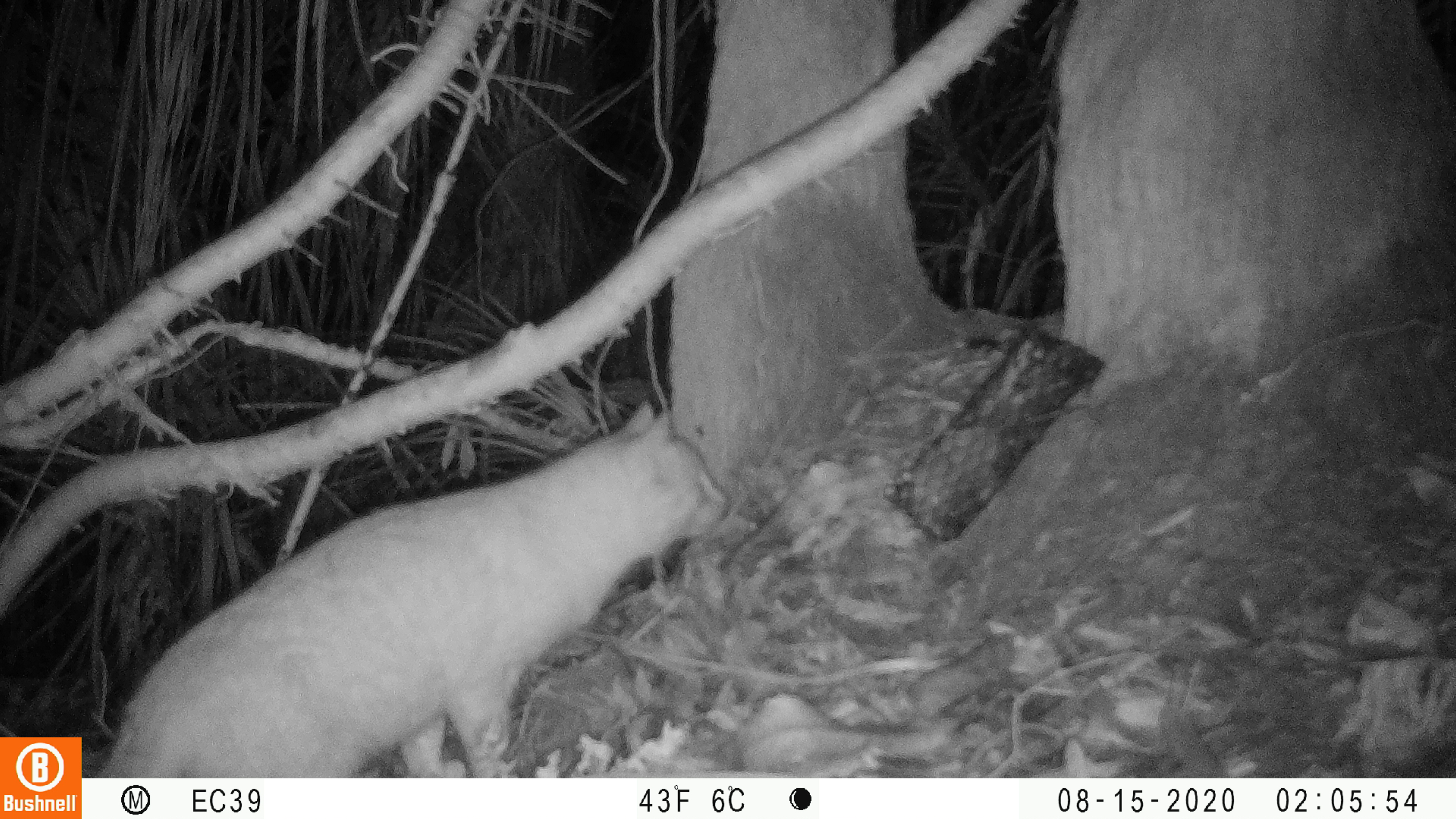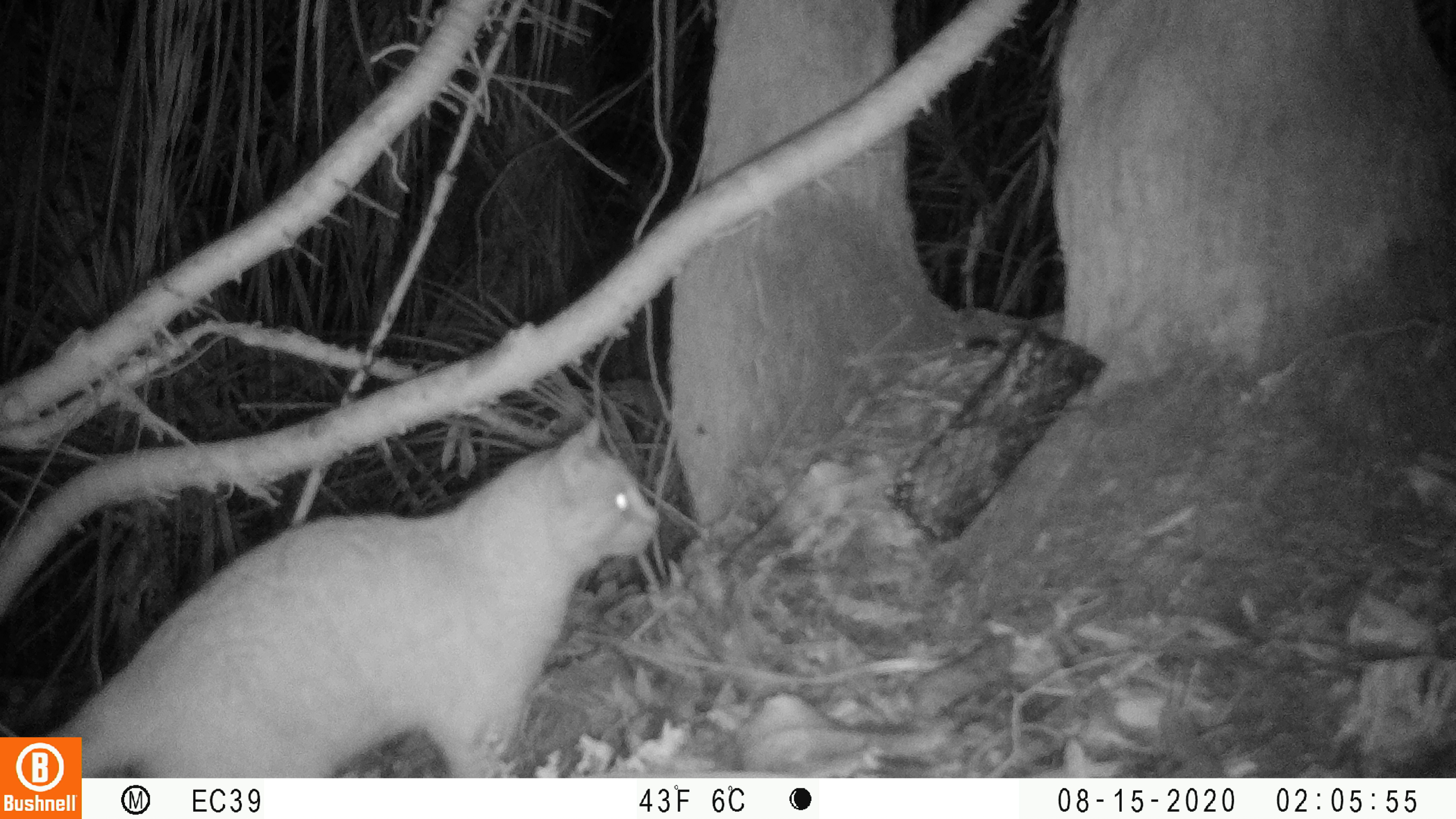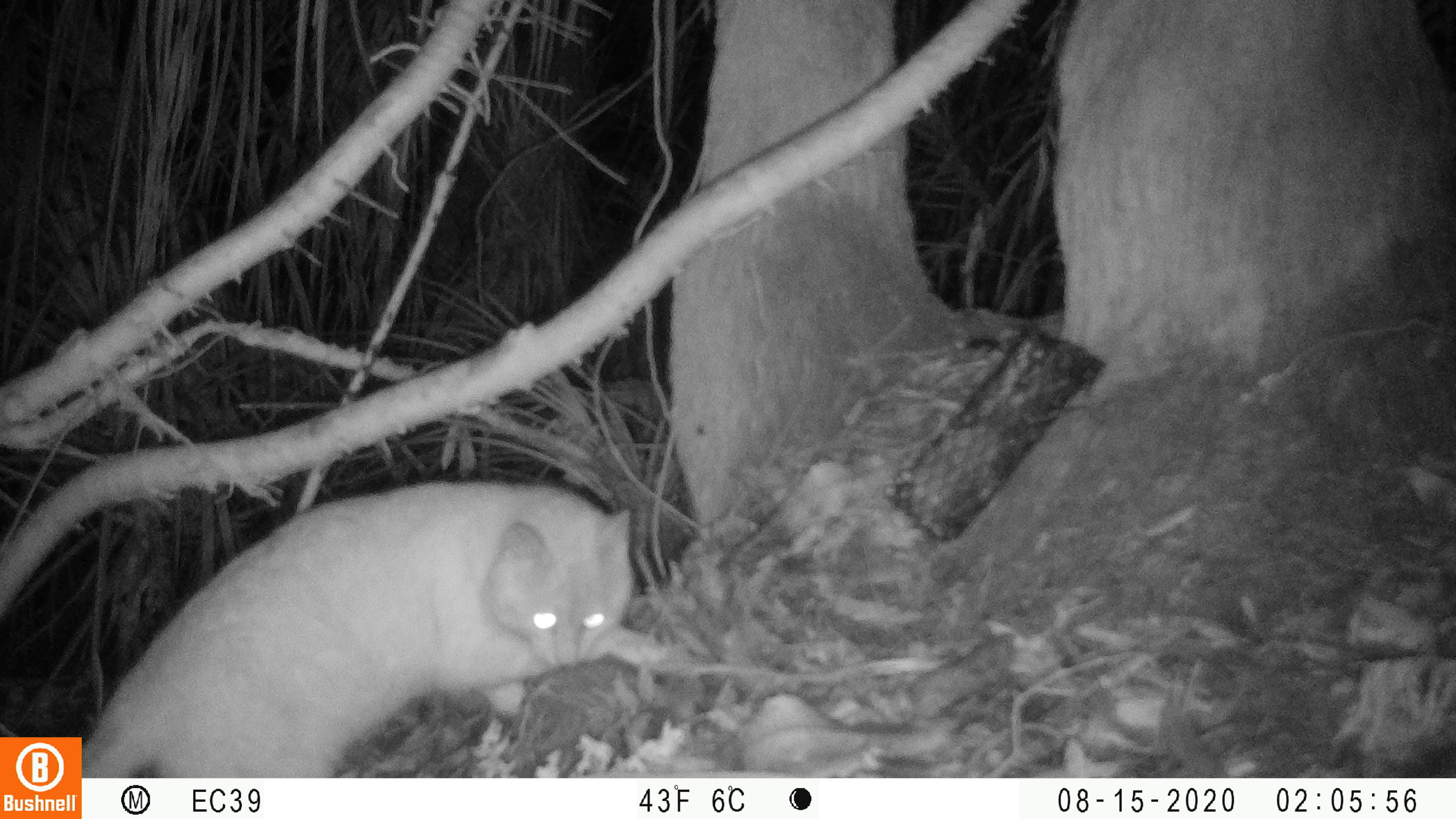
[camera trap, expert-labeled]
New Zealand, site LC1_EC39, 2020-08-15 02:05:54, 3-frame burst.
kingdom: Animalia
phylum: Chordata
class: Mammalia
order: Carnivora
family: Felidae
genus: Felis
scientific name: Felis catus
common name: domestic cat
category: cat